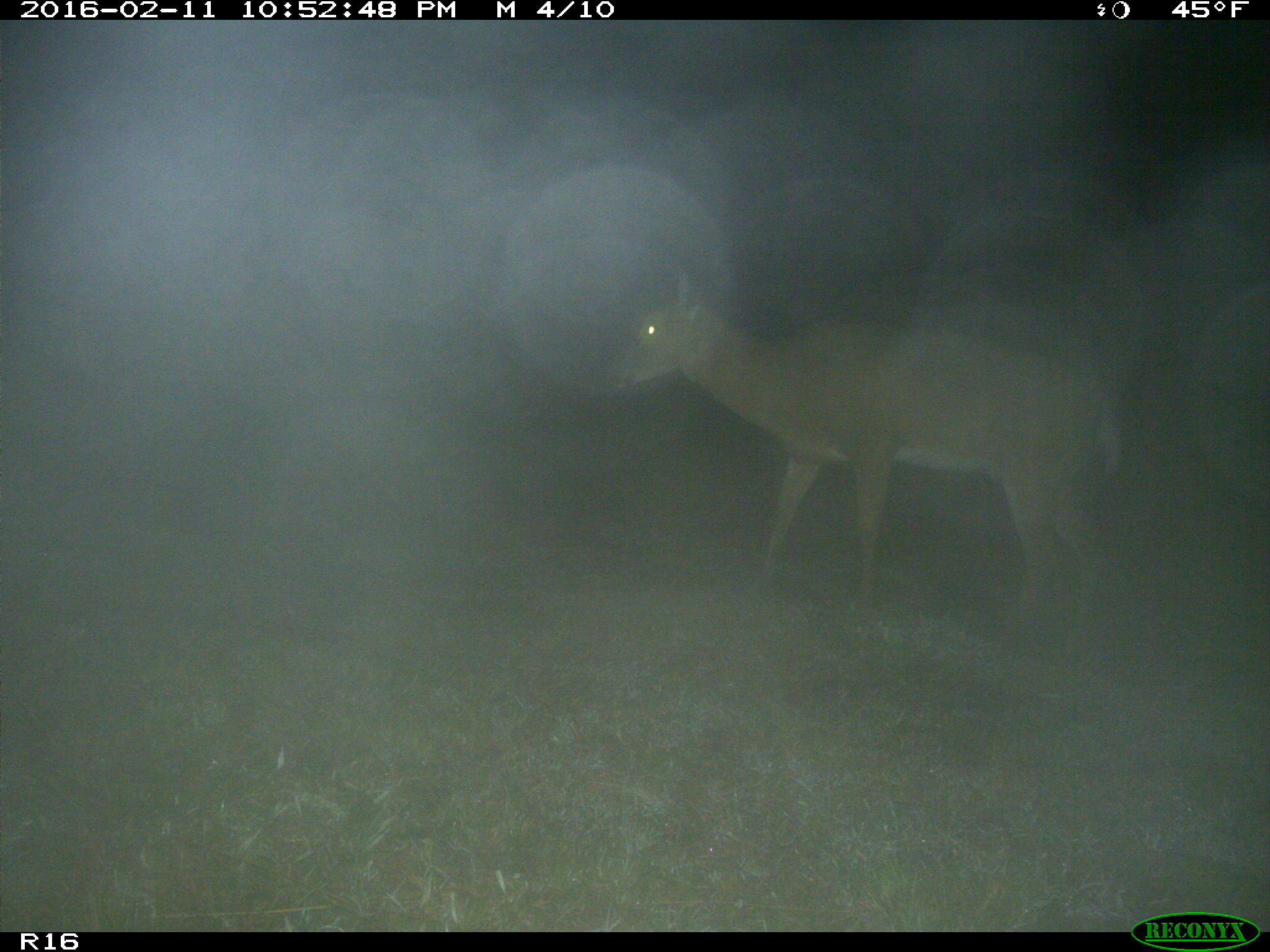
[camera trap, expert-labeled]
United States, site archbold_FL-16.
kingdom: Animalia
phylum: Chordata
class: Mammalia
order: Artiodactyla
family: Cervidae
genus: Odocoileus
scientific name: Odocoileus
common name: deer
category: unidentified deer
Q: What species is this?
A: Unidentified deer (deer) (Odocoileus).